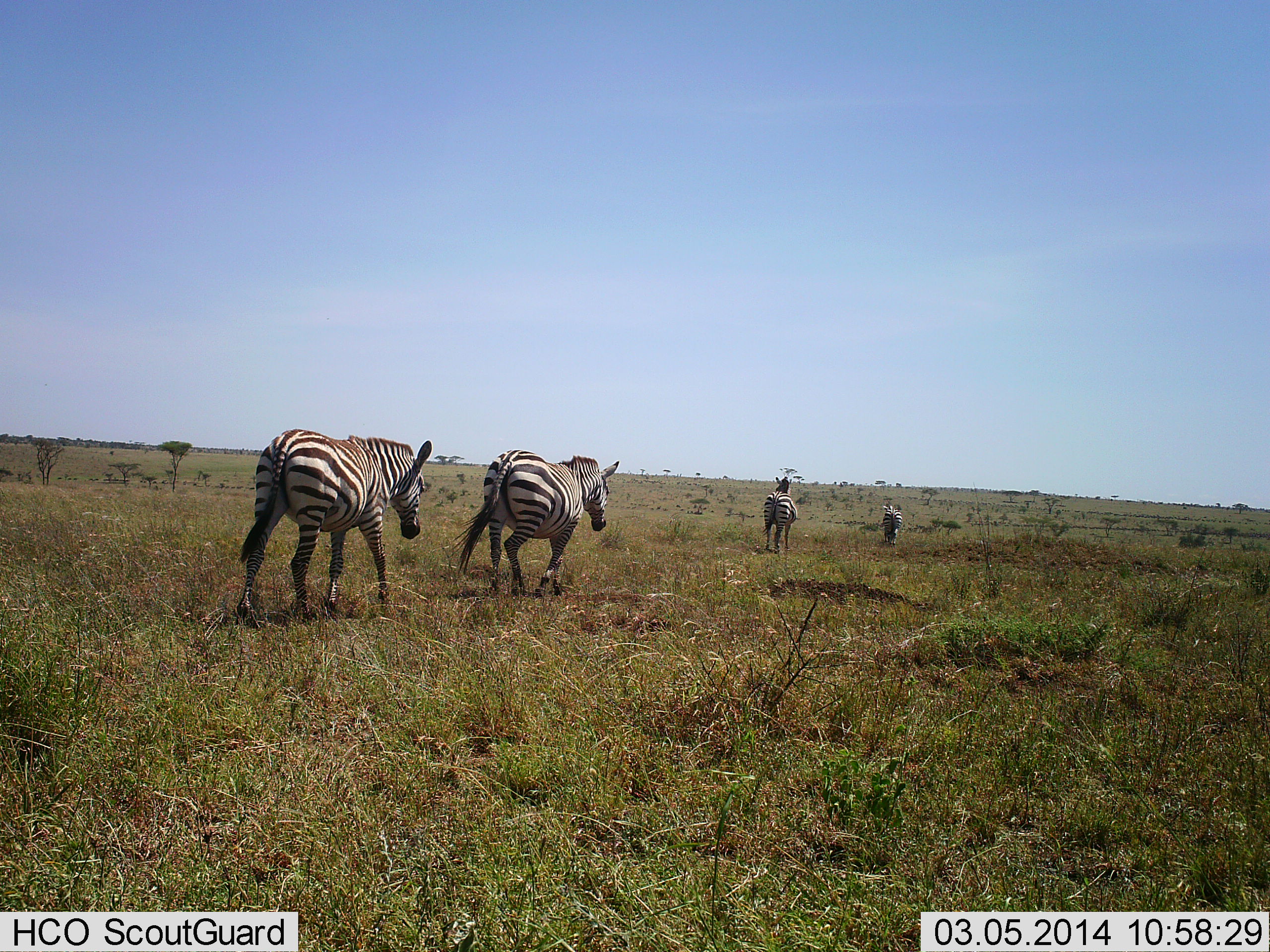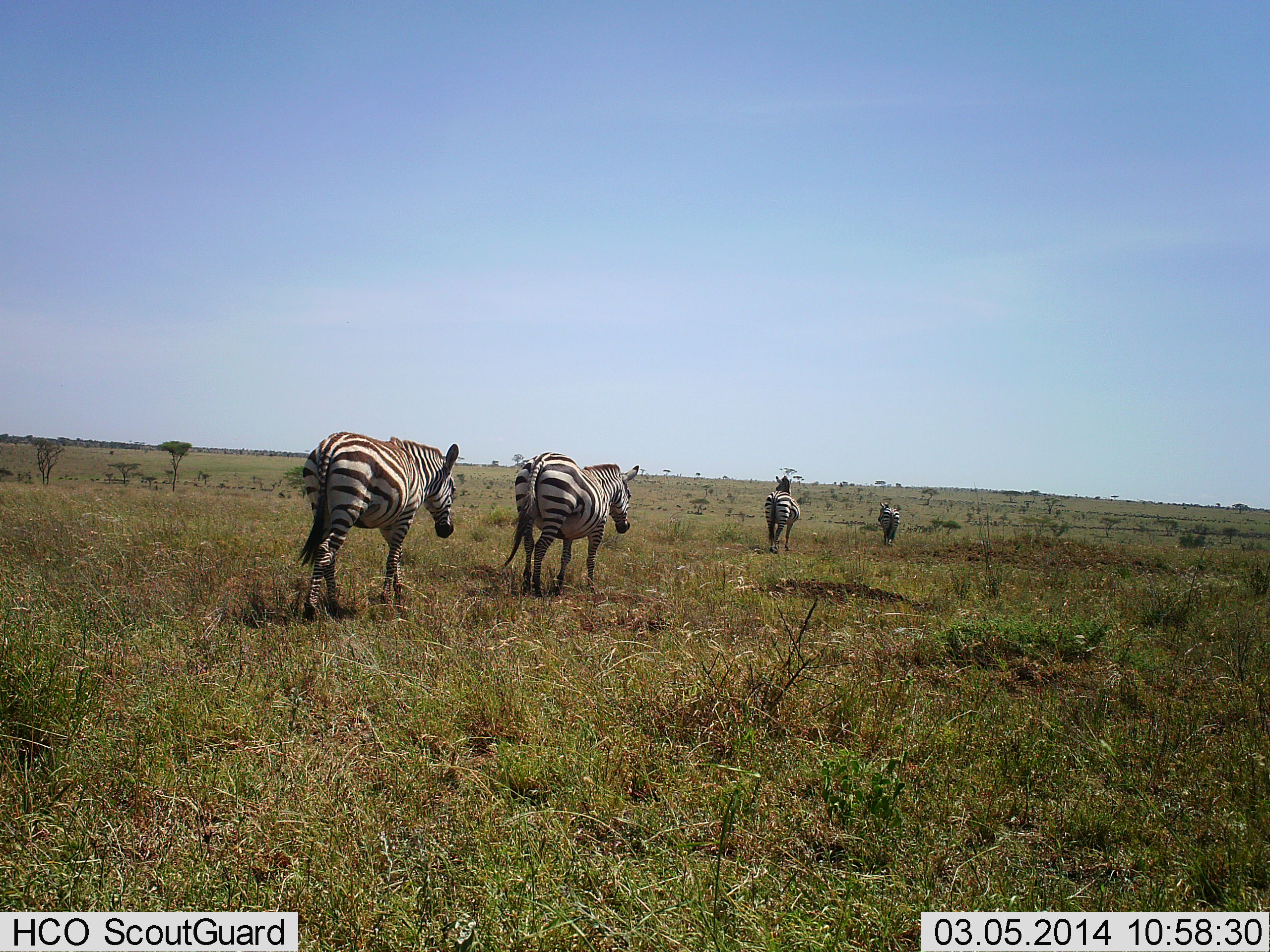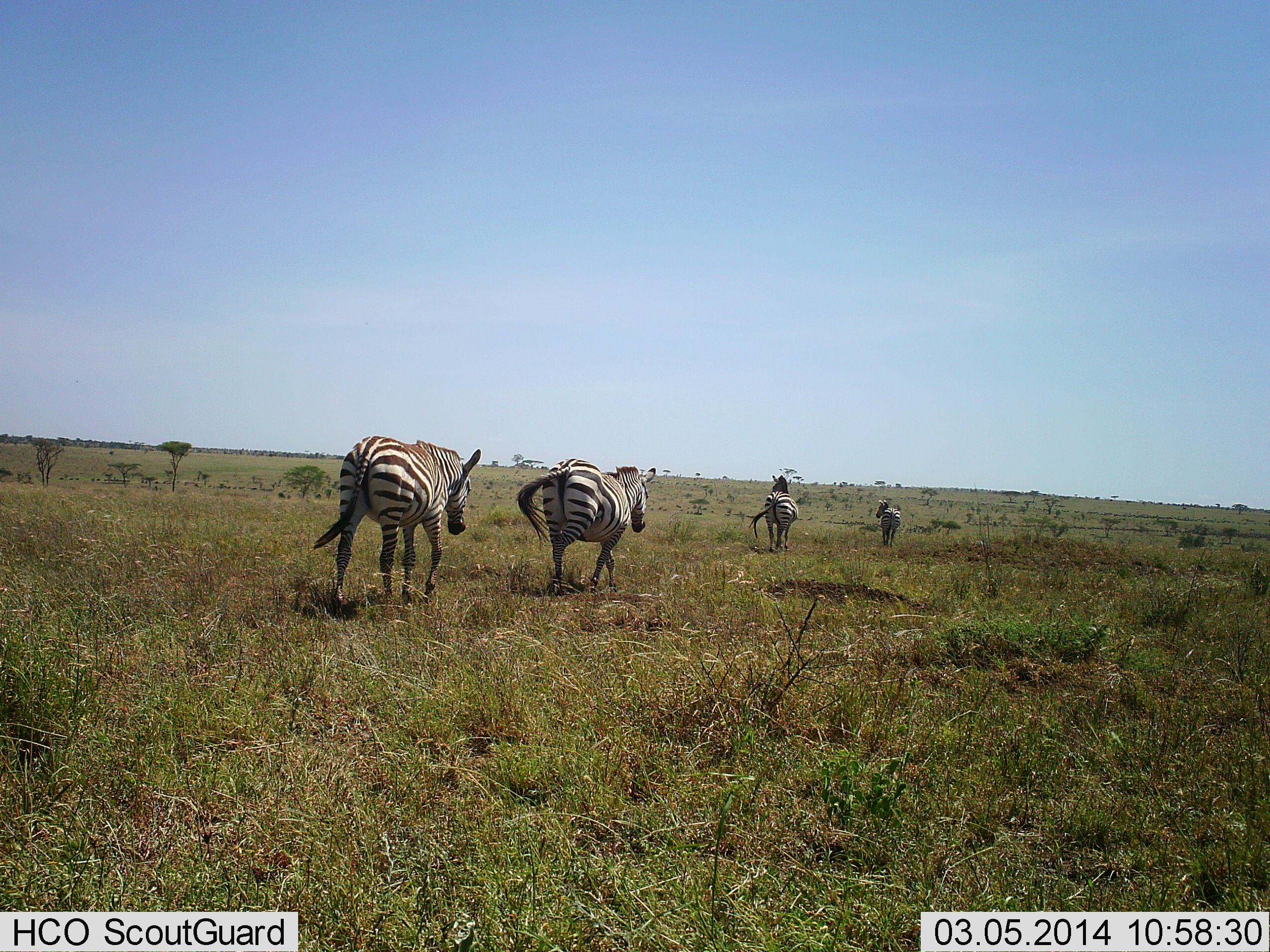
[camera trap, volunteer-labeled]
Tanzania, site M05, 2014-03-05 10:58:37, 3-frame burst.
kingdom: Animalia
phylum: Chordata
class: Mammalia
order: Perissodactyla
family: Equidae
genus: Equus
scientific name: Equus quagga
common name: plains zebra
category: zebra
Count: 4.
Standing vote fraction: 10%.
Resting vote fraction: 0%.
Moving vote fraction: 100%.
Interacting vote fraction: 0%.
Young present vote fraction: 0%.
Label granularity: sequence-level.